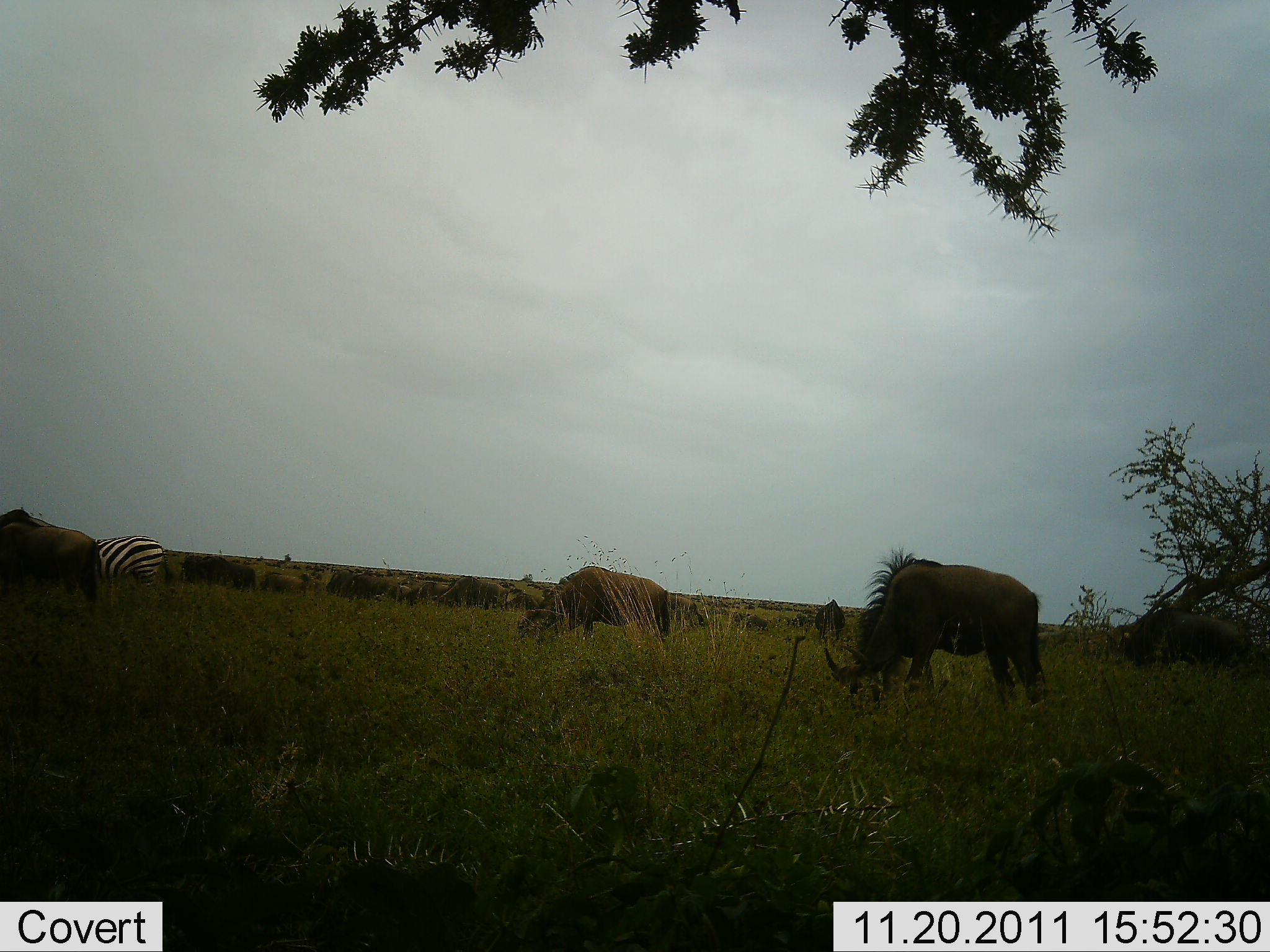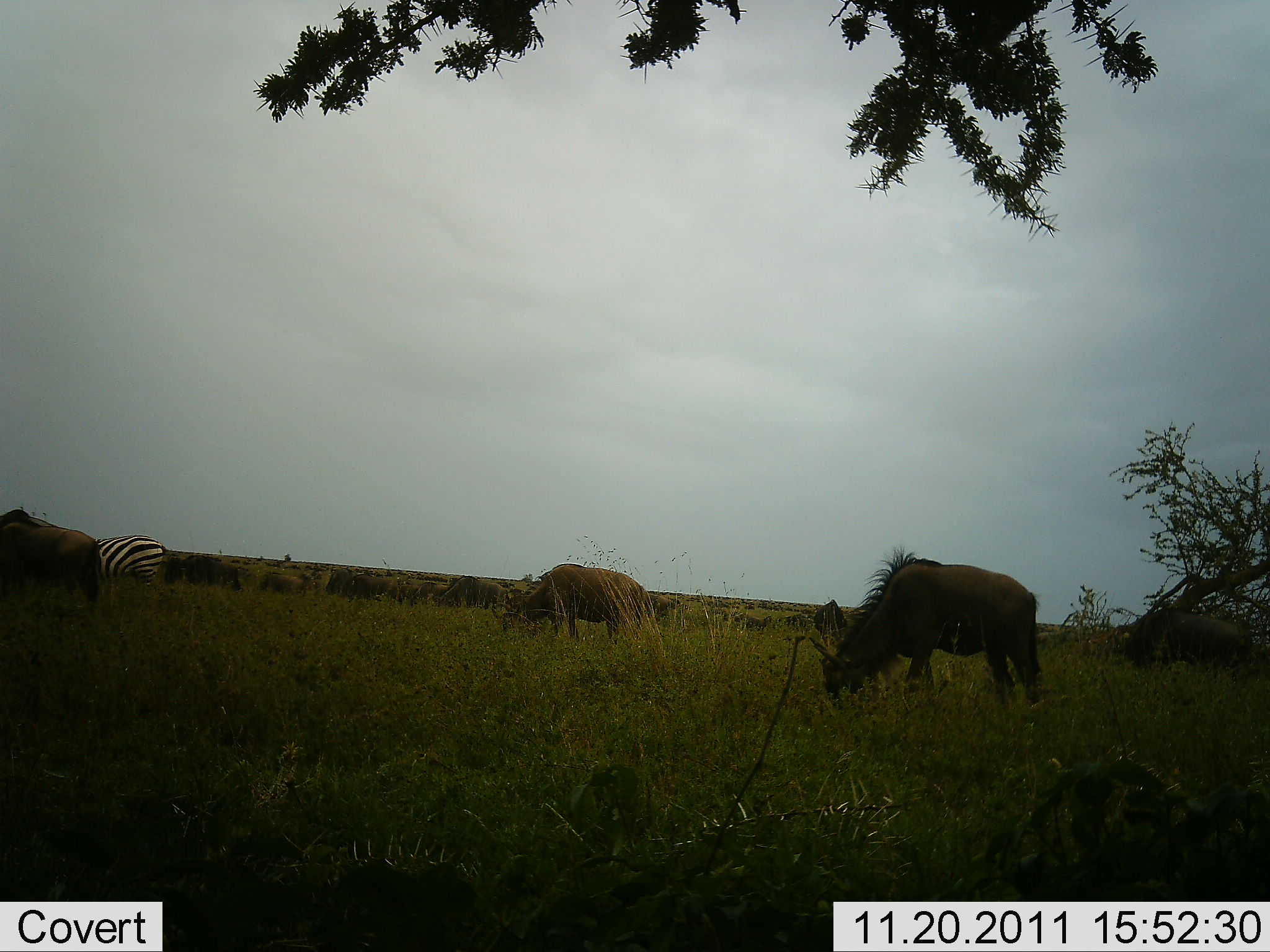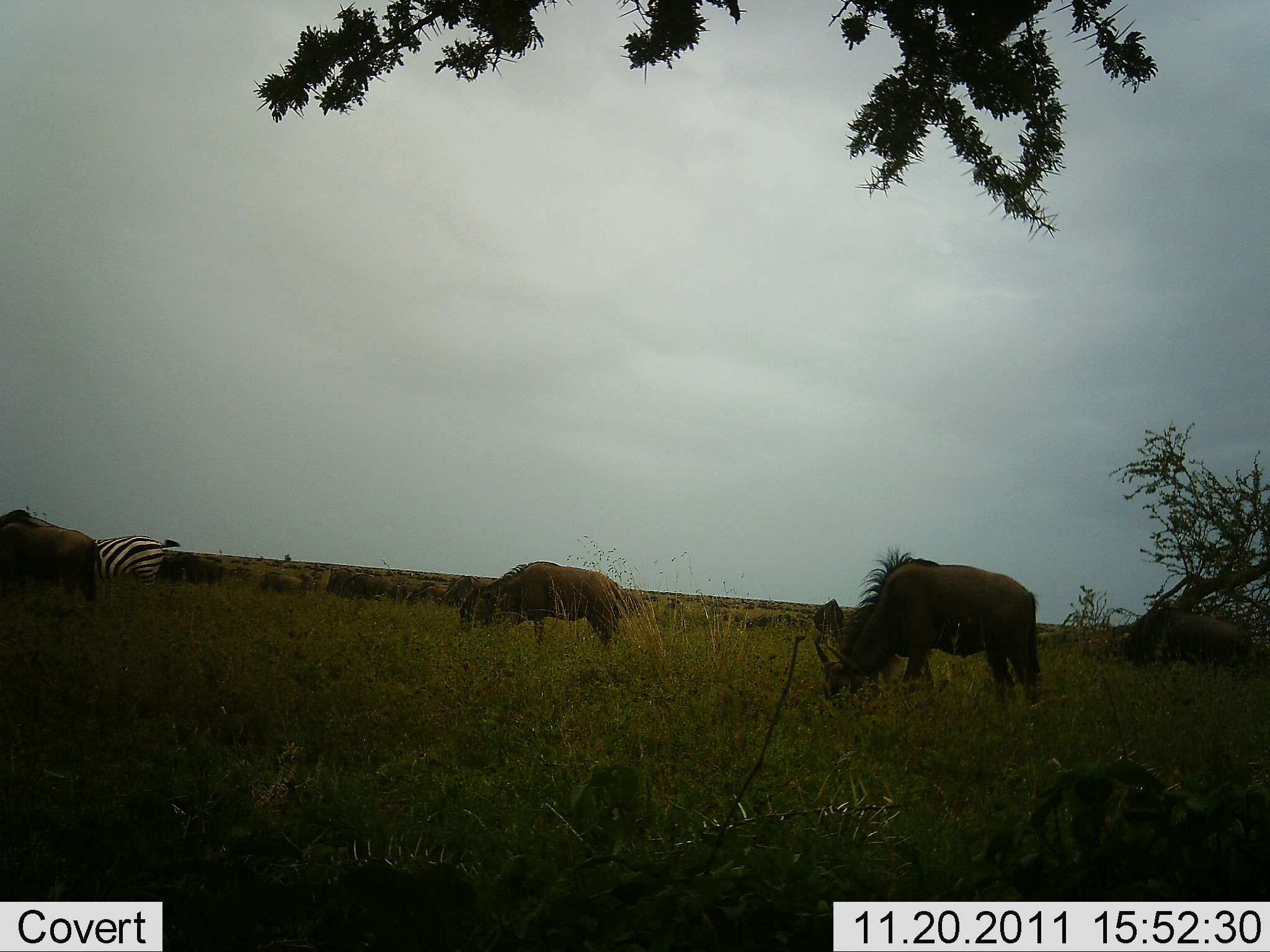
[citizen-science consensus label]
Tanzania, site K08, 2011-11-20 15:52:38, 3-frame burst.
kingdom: Animalia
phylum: Chordata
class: Mammalia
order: Artiodactyla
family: Bovidae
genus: Connochaetes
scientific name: Connochaetes taurinus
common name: blue wildebeest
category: wildebeest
Wildebeest (blue wildebeest) (Connochaetes taurinus), count 11-50. Behavior (volunteer vote fractions): standing 25%, resting 0%, moving 25%, interacting 0%. Young present (vote fraction): 0%. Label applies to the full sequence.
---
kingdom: Animalia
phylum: Chordata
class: Mammalia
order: Perissodactyla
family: Equidae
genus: Equus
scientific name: Equus quagga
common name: plains zebra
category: zebra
Zebra (plains zebra) (Equus quagga), count 1. Behavior (volunteer vote fractions): standing 27%, resting 0%, moving 0%, interacting 0%. Young present (vote fraction): 0%. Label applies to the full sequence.